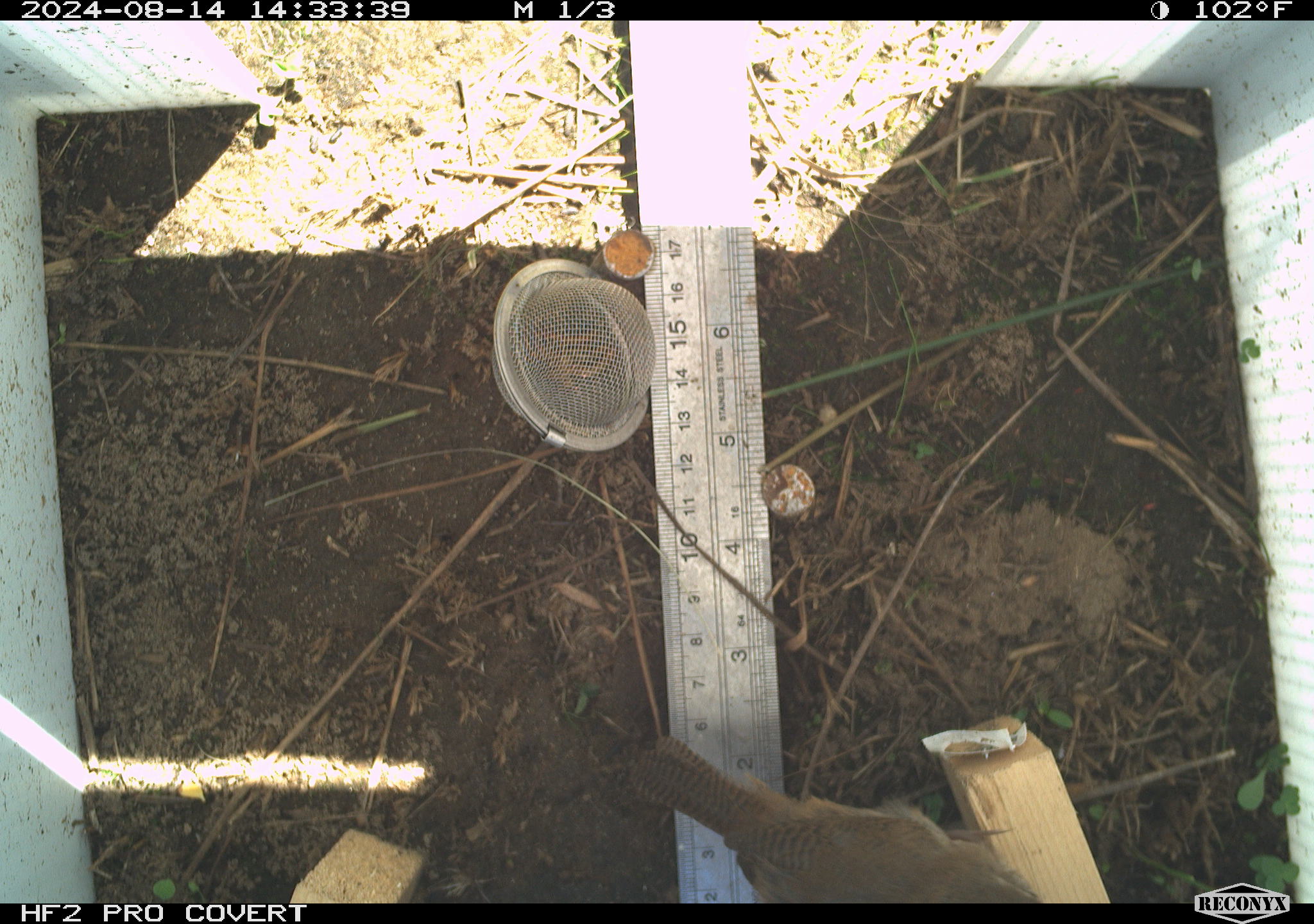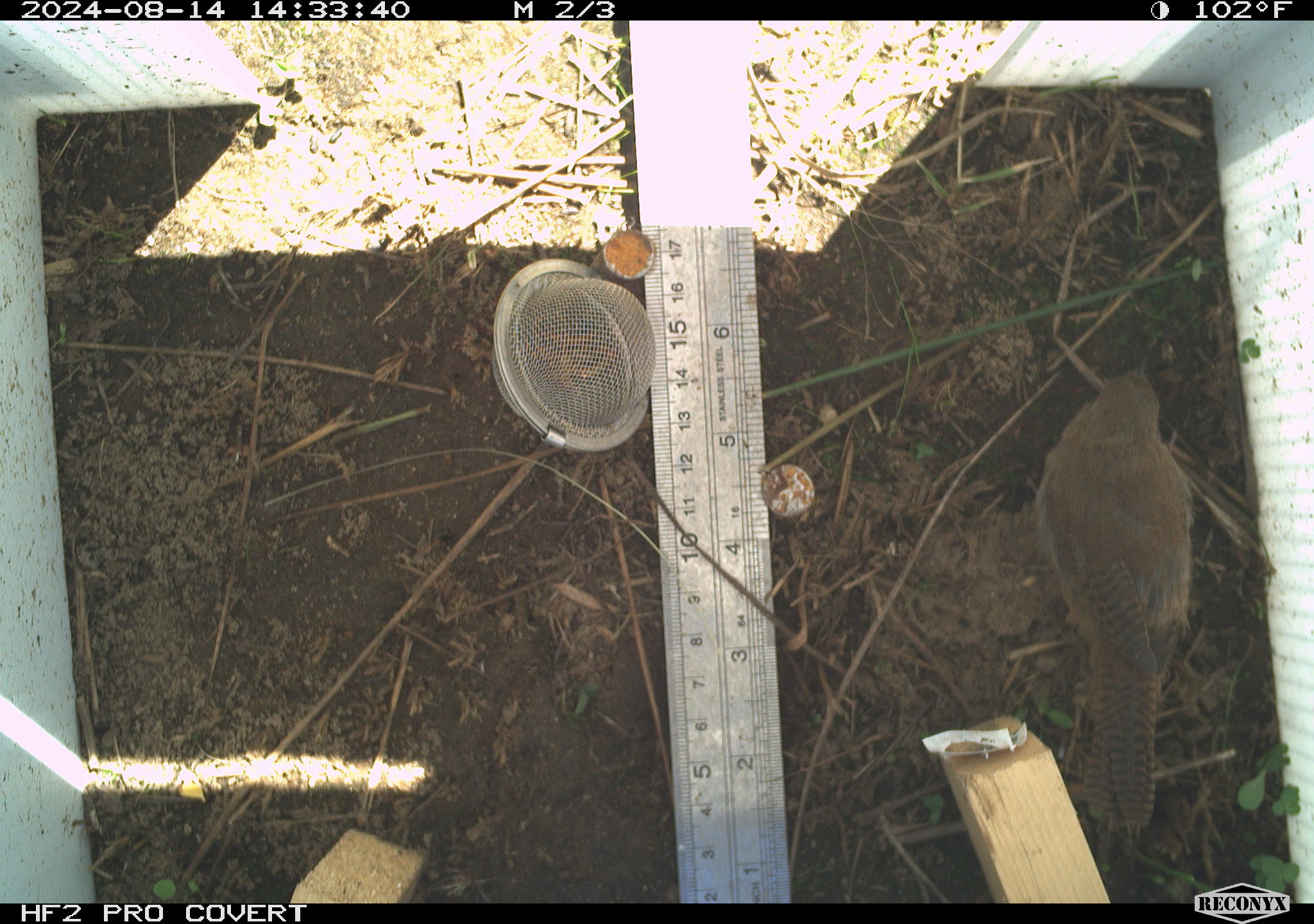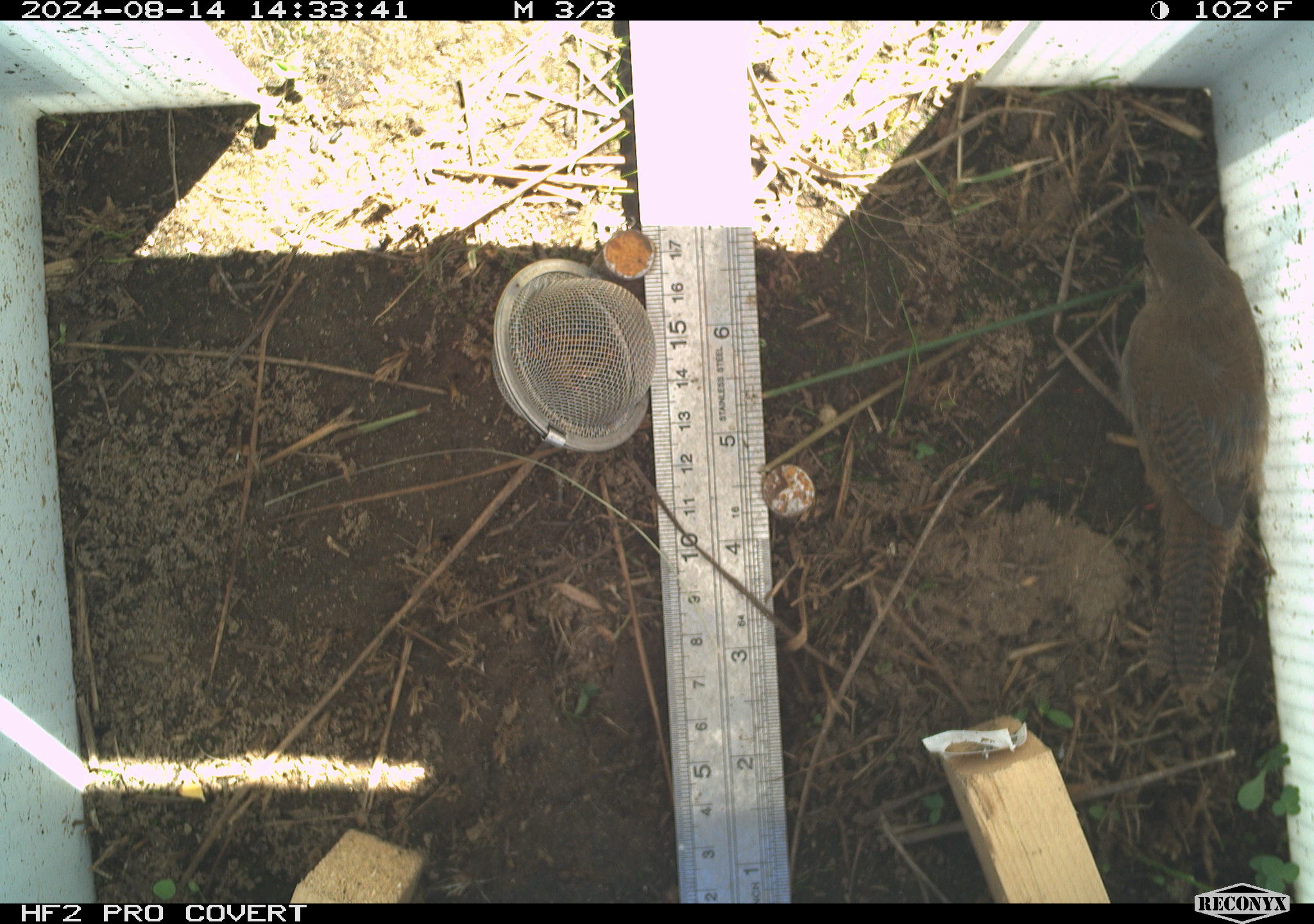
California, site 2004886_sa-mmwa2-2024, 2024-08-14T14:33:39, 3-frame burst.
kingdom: Animalia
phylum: Chordata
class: Aves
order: Passeriformes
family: Troglodytidae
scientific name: Troglodytidae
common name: wren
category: troglodytidae family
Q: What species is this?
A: Troglodytidae family (wren) (Troglodytidae).